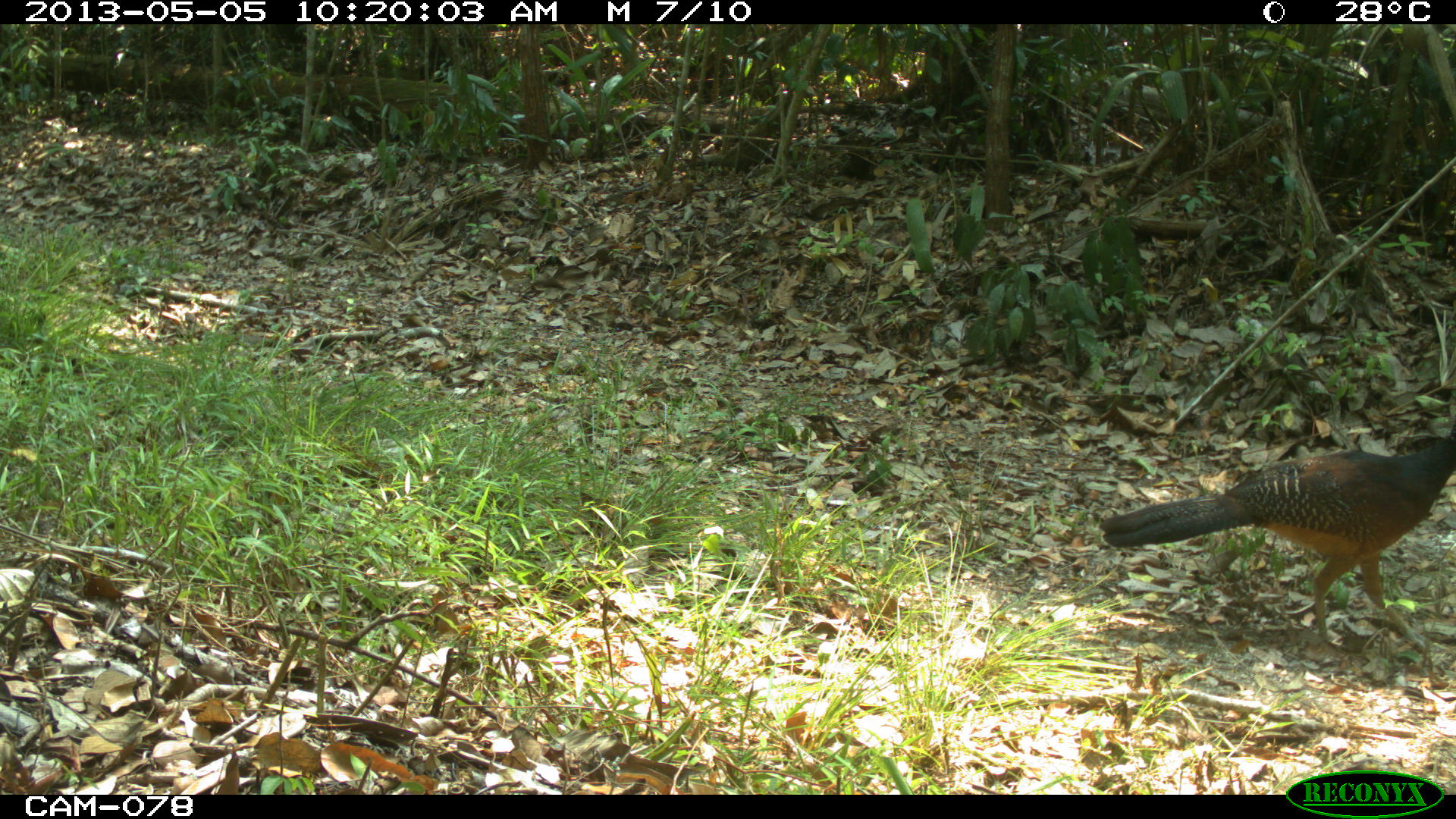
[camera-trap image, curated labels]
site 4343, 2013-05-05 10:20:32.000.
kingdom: Animalia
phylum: Chordata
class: Aves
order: Galliformes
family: Cracidae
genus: Crax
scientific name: Crax rubra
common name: great curassow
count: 1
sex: female